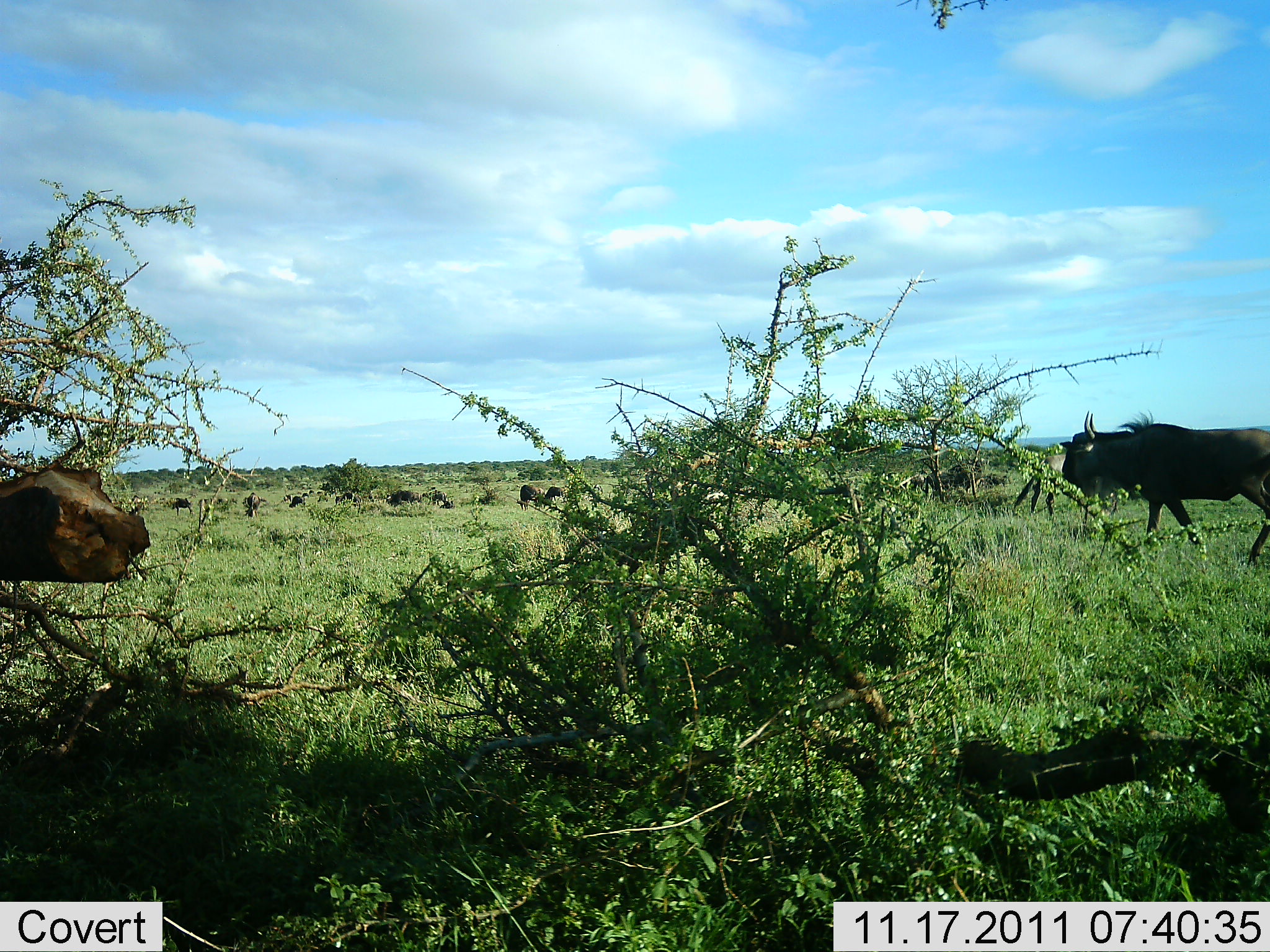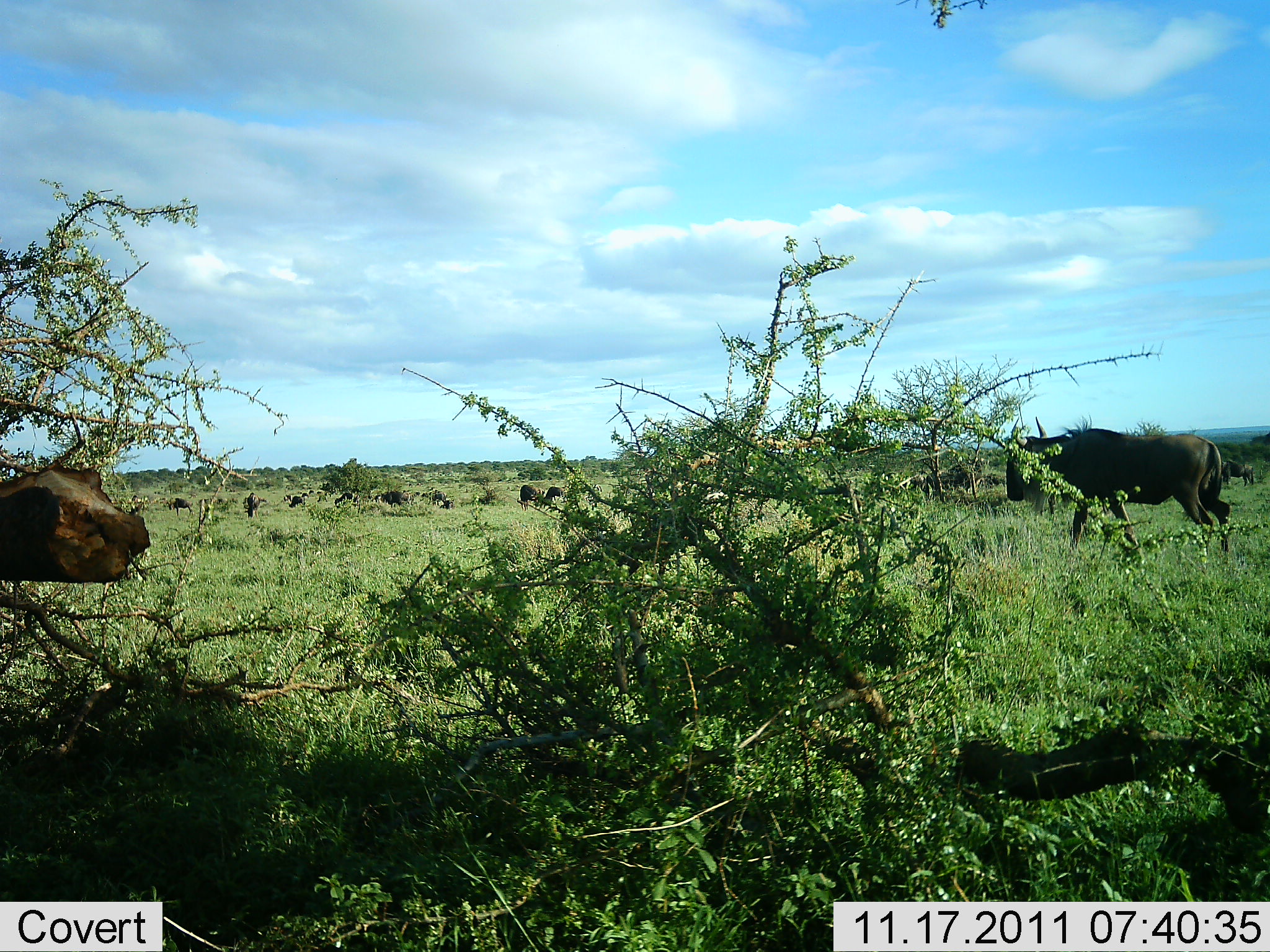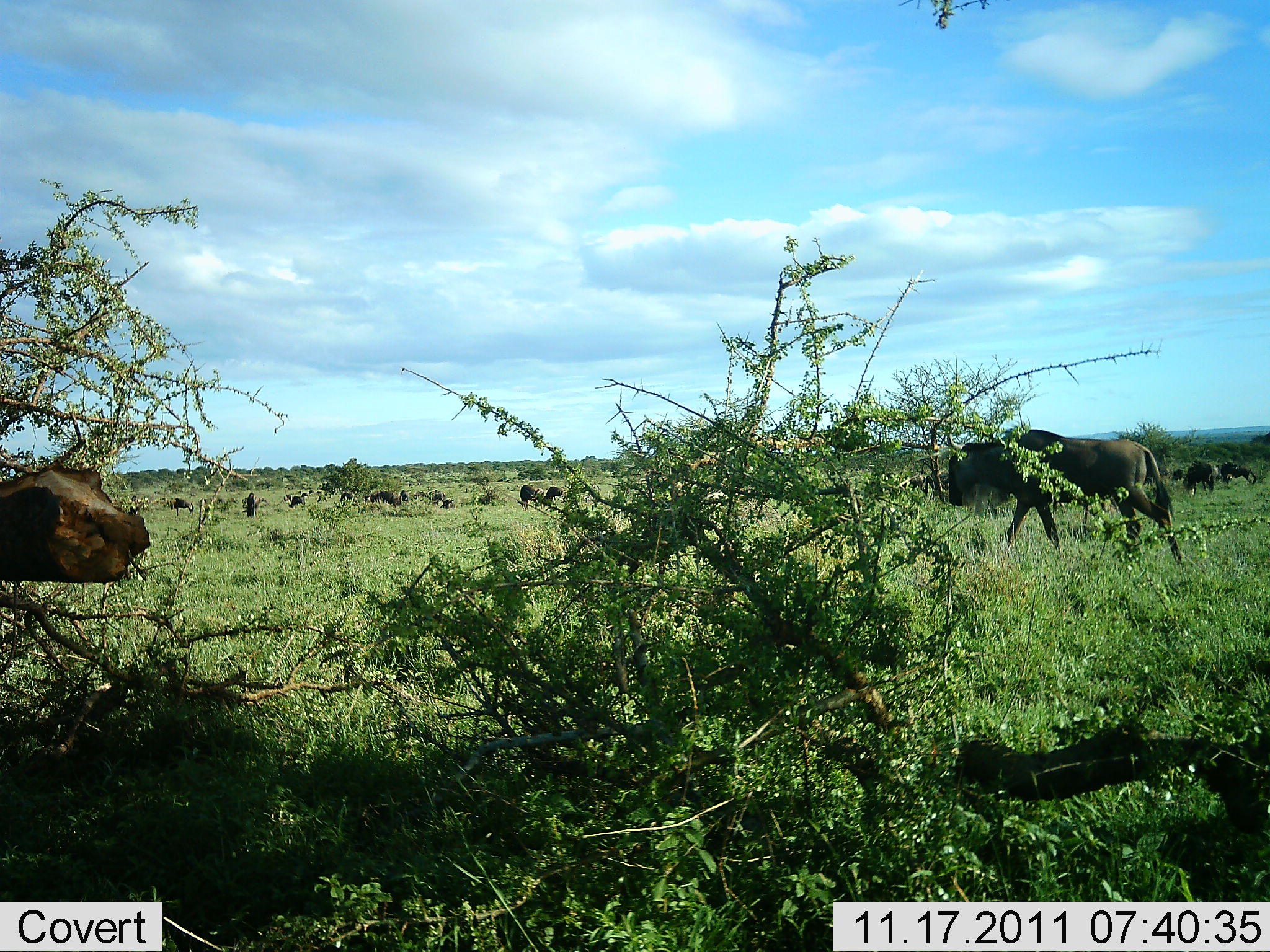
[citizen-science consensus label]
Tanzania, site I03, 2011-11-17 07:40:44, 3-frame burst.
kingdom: Animalia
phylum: Chordata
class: Mammalia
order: Artiodactyla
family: Bovidae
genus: Connochaetes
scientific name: Connochaetes taurinus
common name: blue wildebeest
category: wildebeest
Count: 11-50.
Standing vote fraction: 55%.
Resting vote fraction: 9%.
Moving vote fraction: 73%.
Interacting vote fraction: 9%.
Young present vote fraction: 0%.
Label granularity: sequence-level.